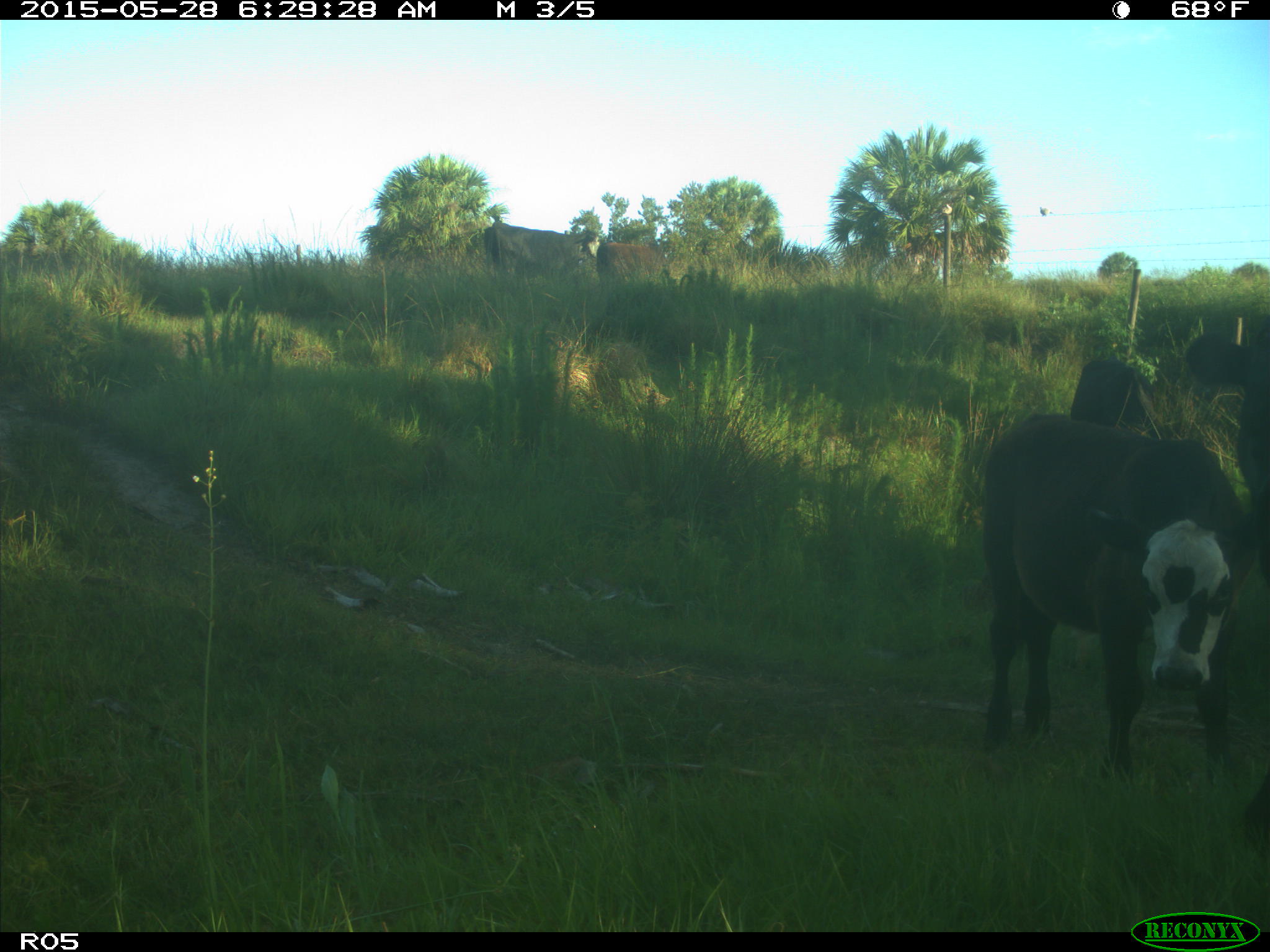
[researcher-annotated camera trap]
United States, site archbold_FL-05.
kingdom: Animalia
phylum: Chordata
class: Mammalia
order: Artiodactyla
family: Bovidae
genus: Bos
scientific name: Bos taurus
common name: domestic cow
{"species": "Bos taurus (domestic cow)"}